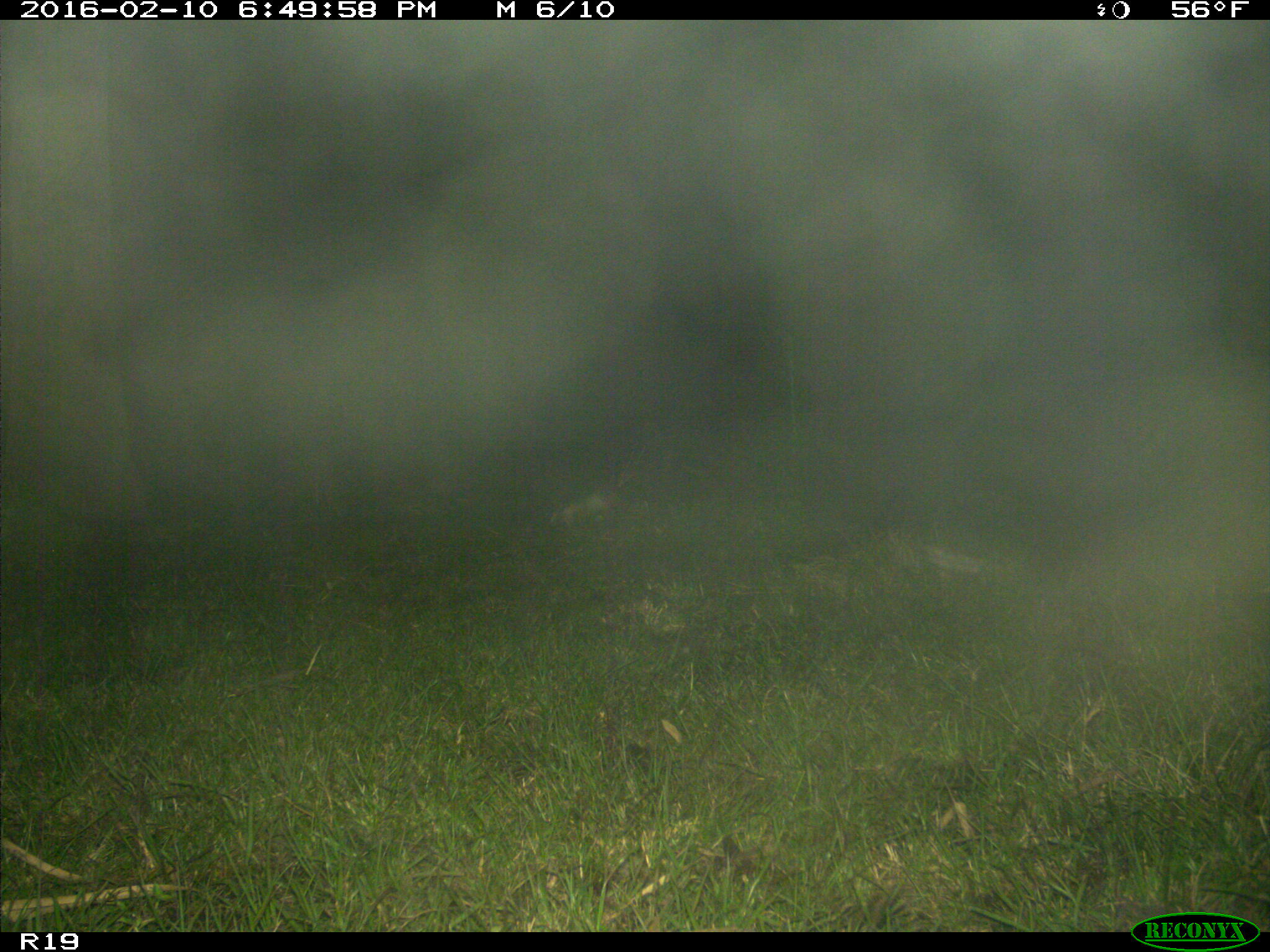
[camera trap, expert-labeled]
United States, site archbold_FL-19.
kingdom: Animalia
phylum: Chordata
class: Mammalia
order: Cingulata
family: Dasypodidae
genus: Dasypus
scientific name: Dasypus novemcinctus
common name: nine-banded armadillo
Dasypus novemcinctus (nine-banded armadillo).